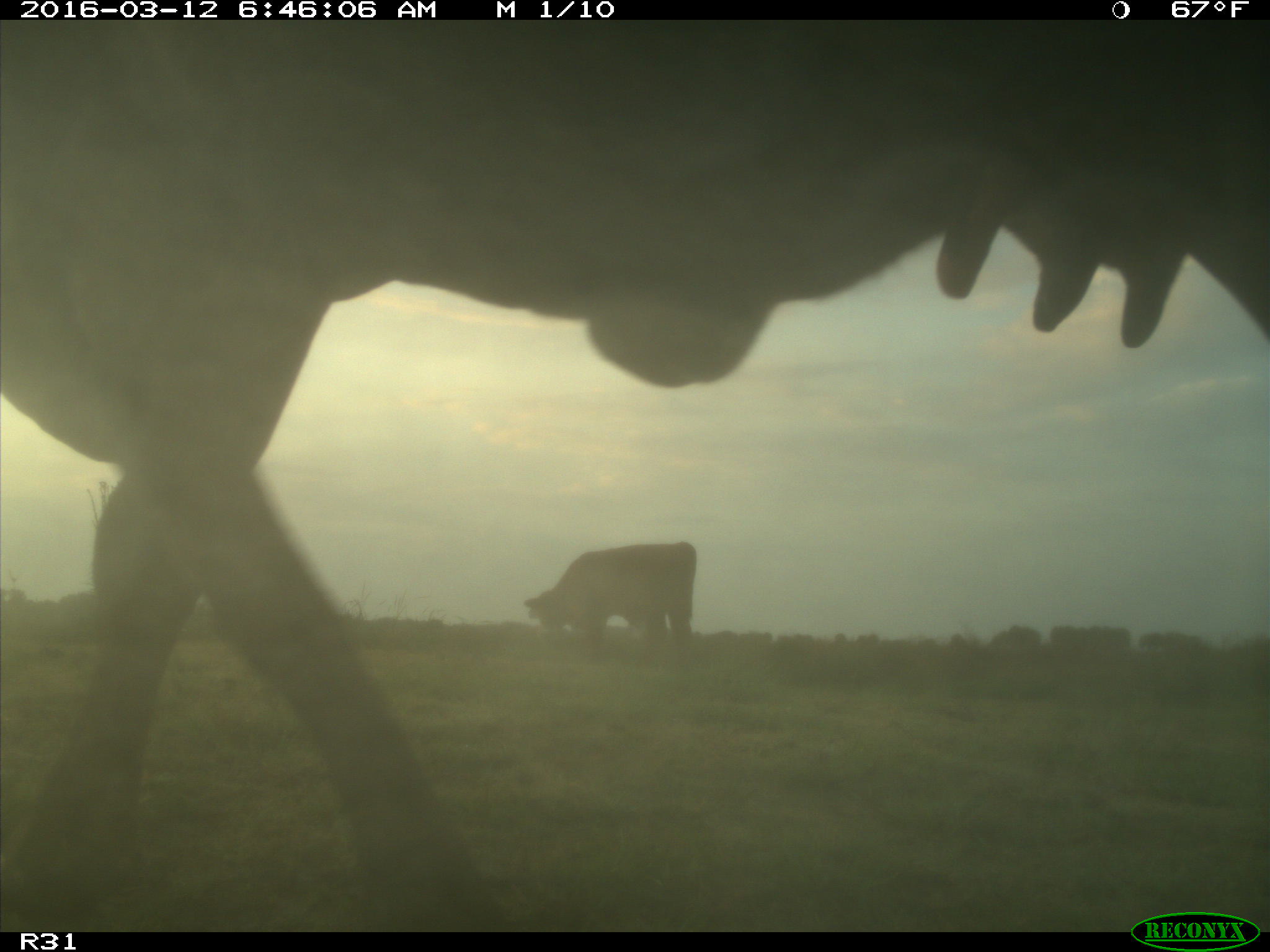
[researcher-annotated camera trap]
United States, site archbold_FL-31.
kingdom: Animalia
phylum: Chordata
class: Mammalia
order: Artiodactyla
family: Bovidae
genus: Bos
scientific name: Bos taurus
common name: domestic cow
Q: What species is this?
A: Bos taurus (domestic cow).